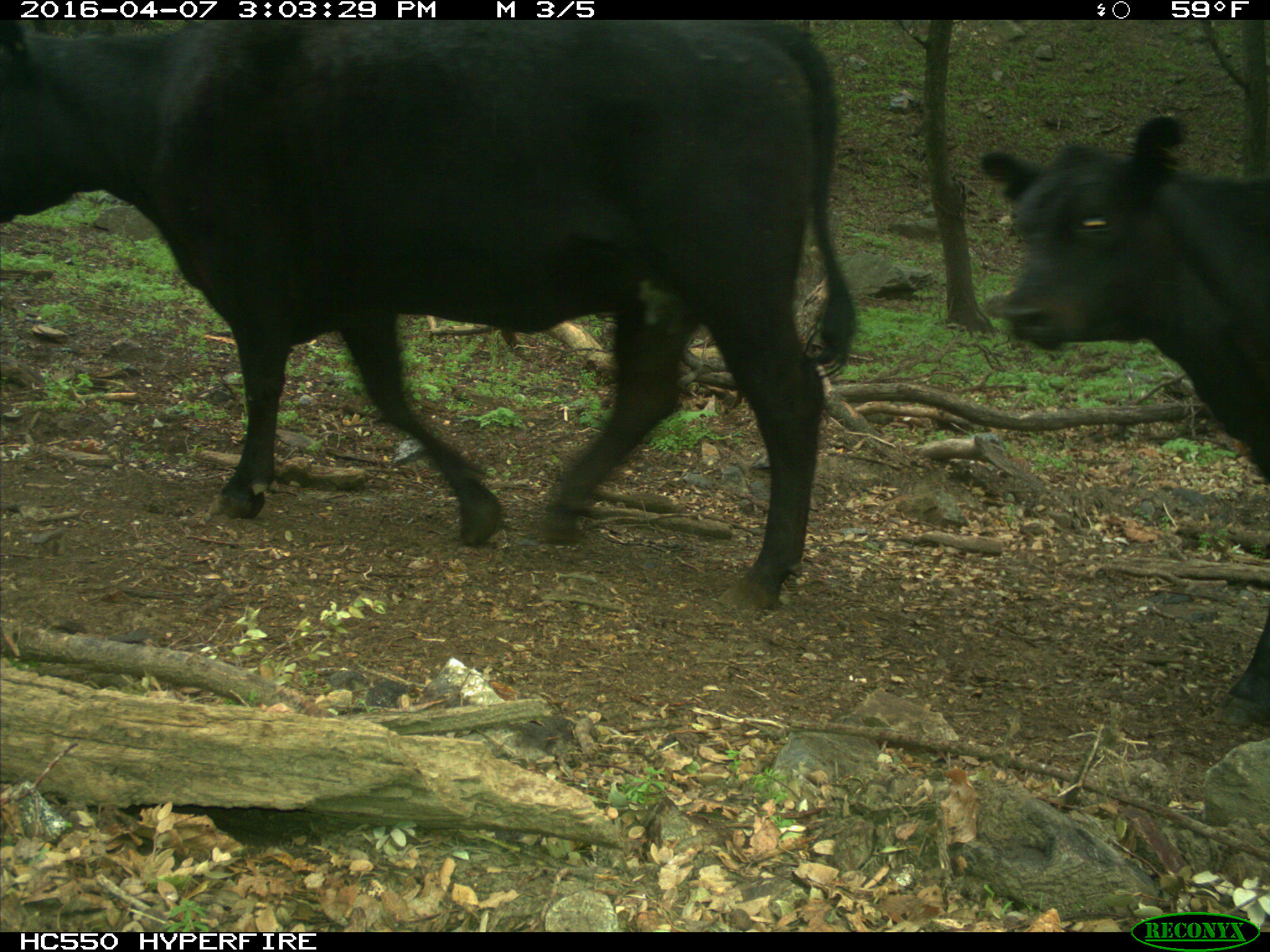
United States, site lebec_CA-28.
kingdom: Animalia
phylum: Chordata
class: Mammalia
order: Artiodactyla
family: Bovidae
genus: Bos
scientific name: Bos taurus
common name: domestic cow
Bos taurus (domestic cow).